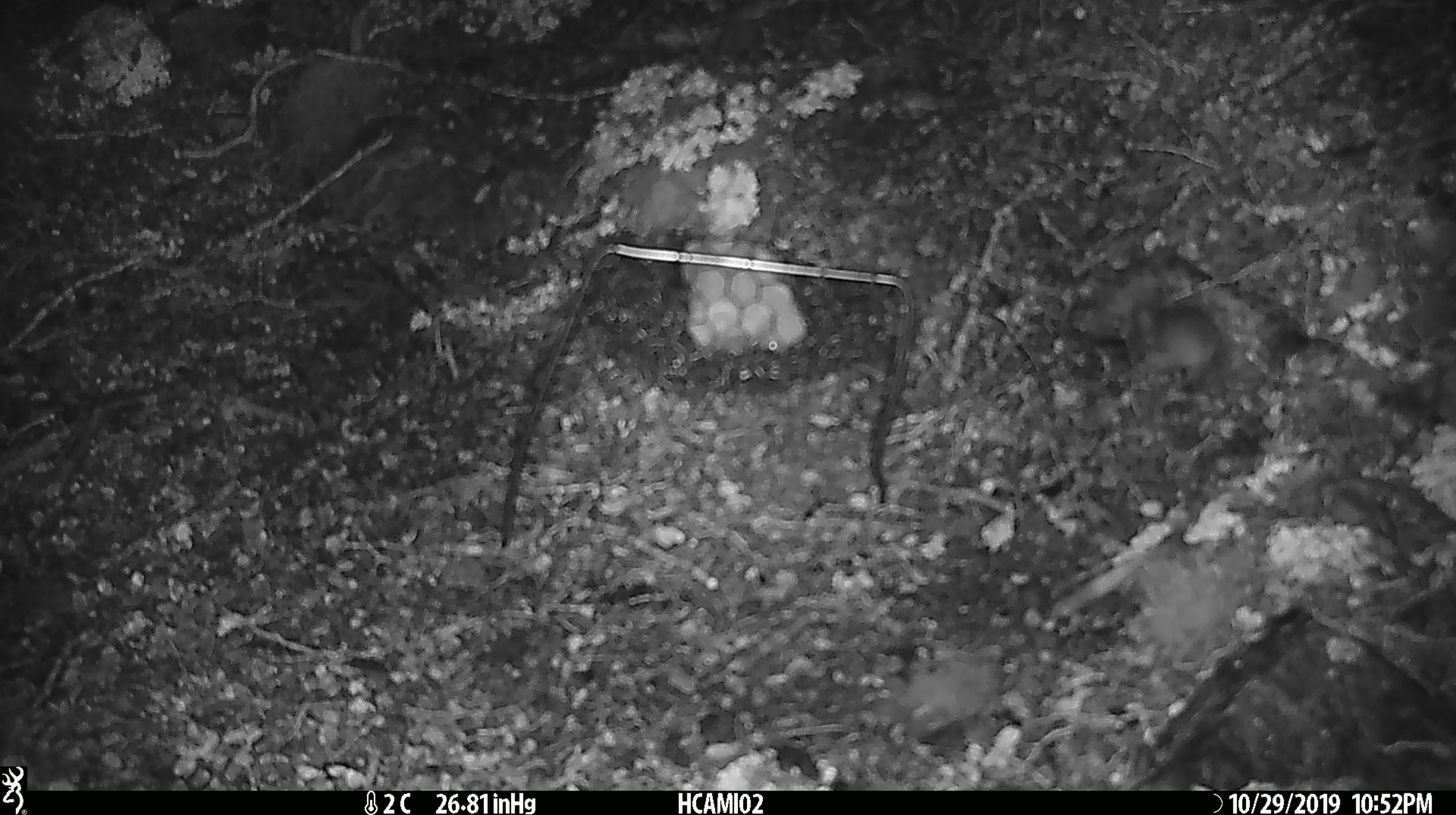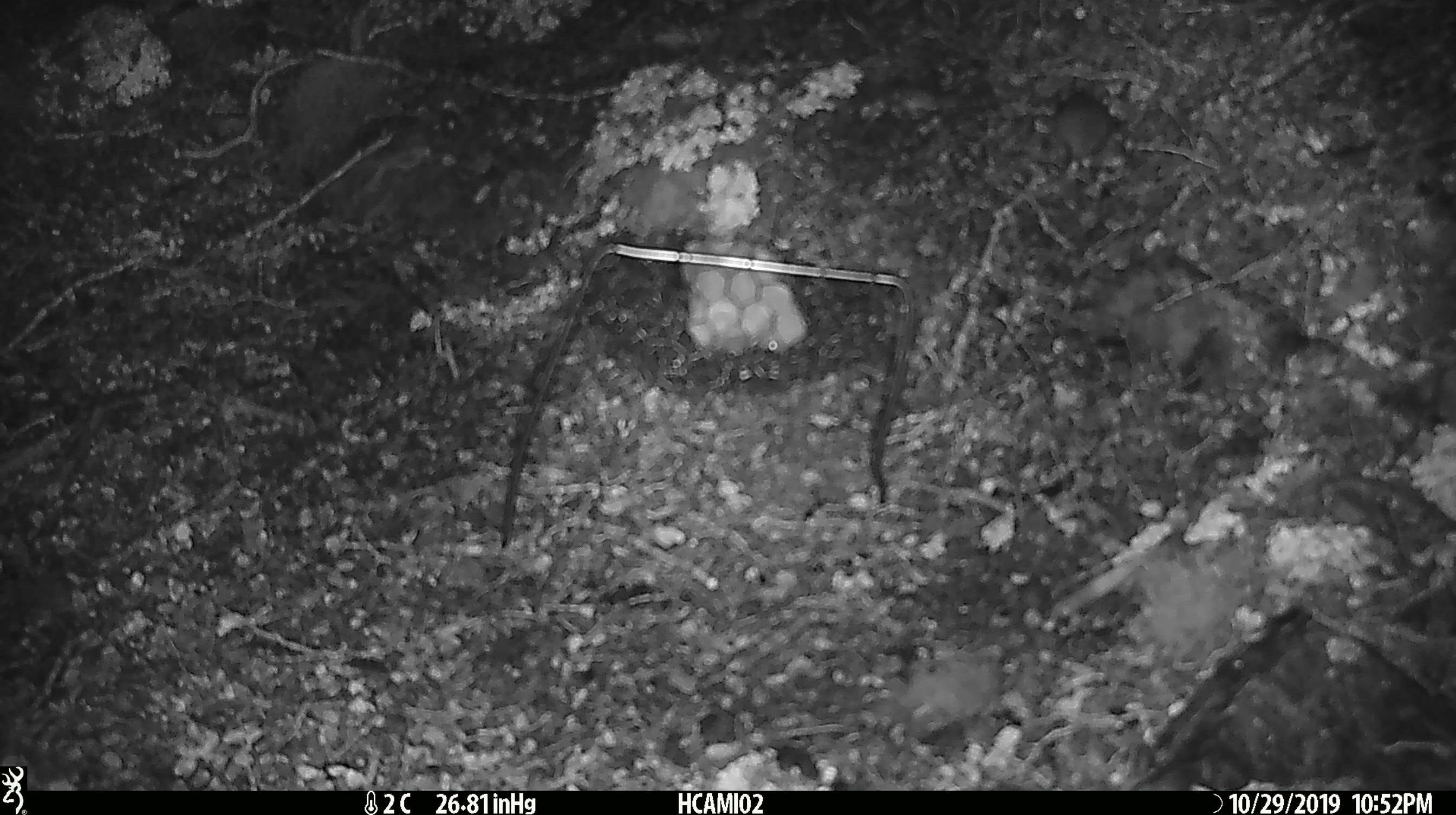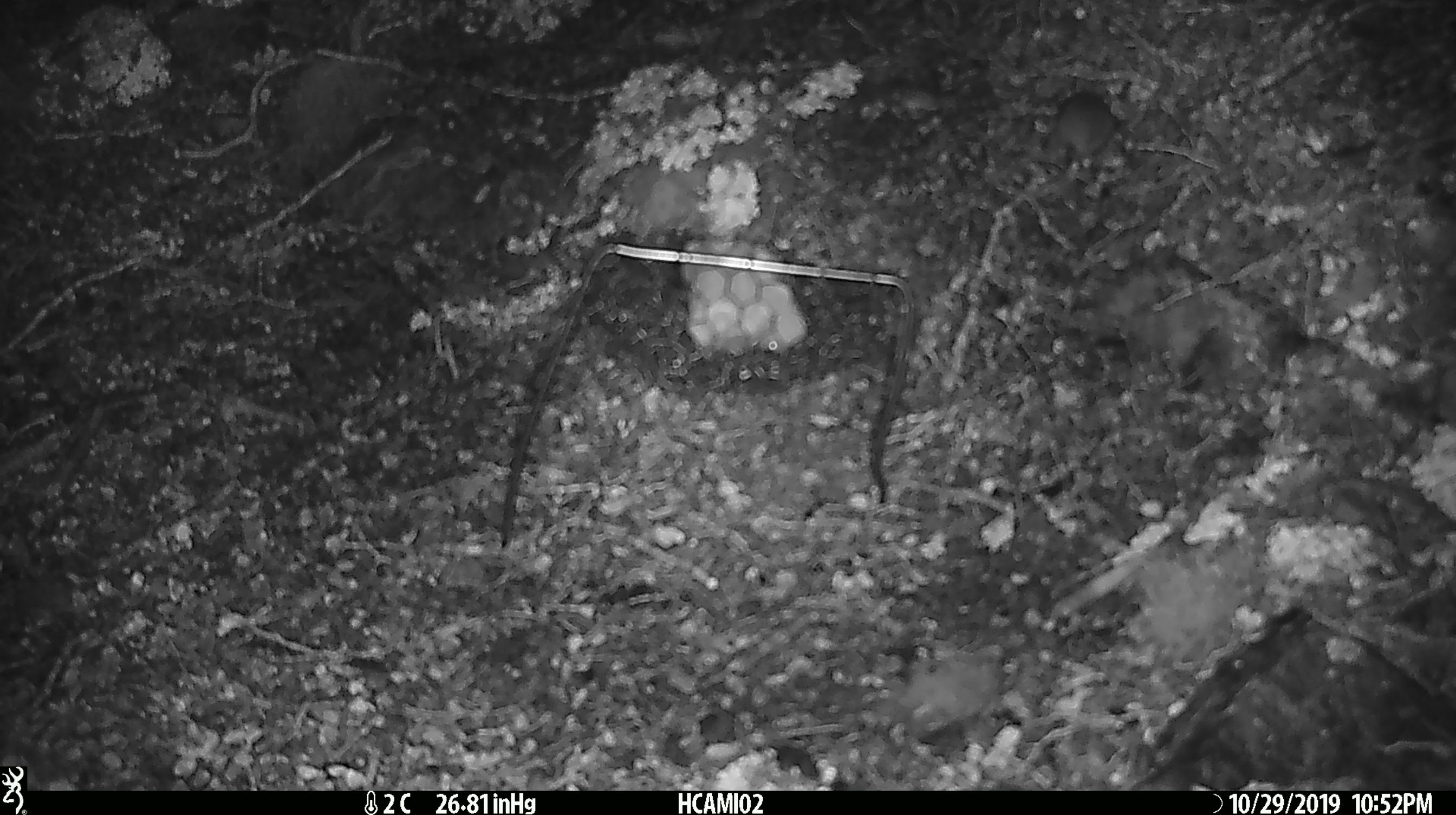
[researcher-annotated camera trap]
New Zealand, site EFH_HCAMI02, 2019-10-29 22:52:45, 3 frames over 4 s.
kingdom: Animalia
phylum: Chordata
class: Mammalia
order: Rodentia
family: Muridae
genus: Mus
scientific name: Mus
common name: mouse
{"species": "mouse (Mus)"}